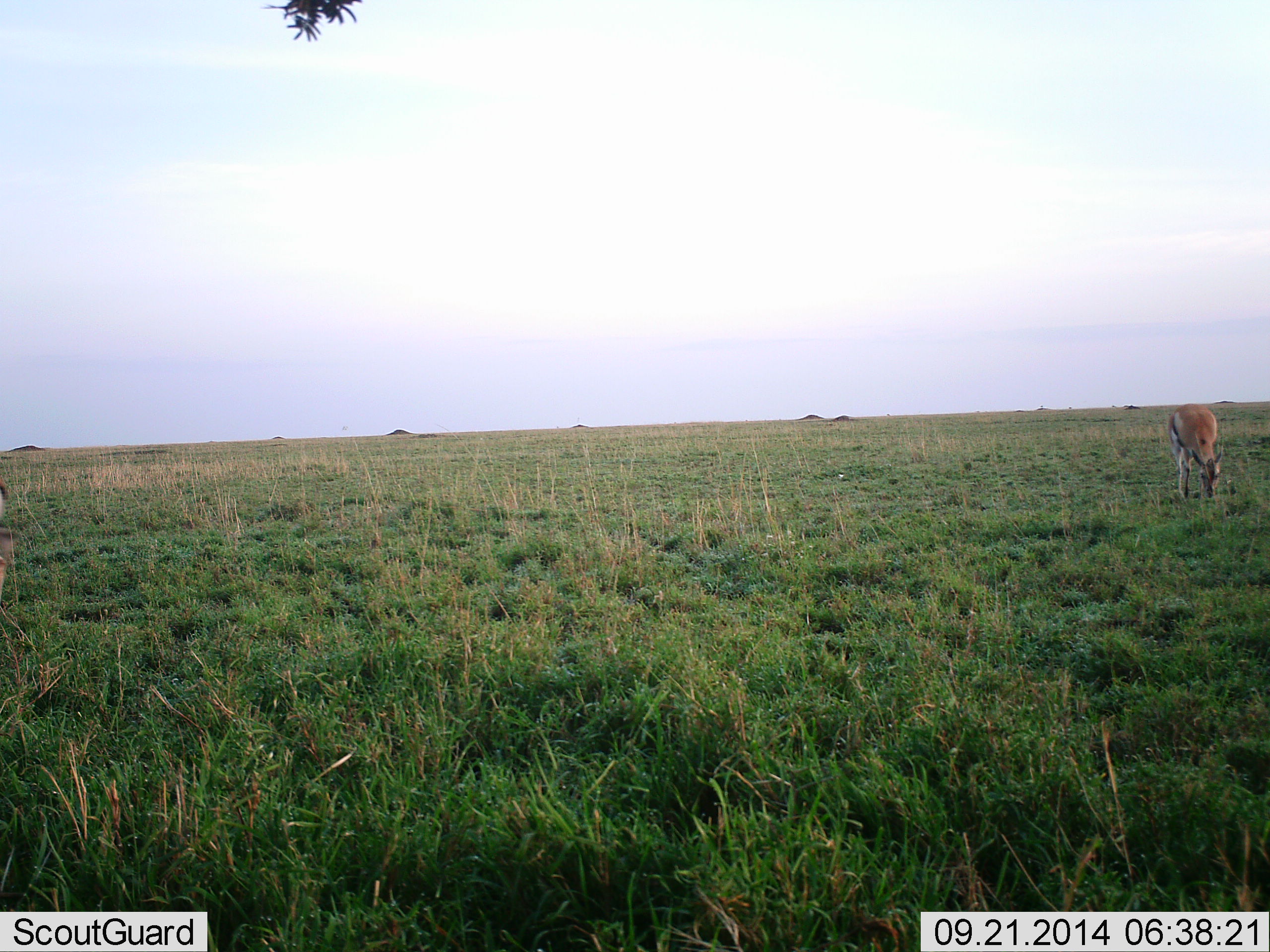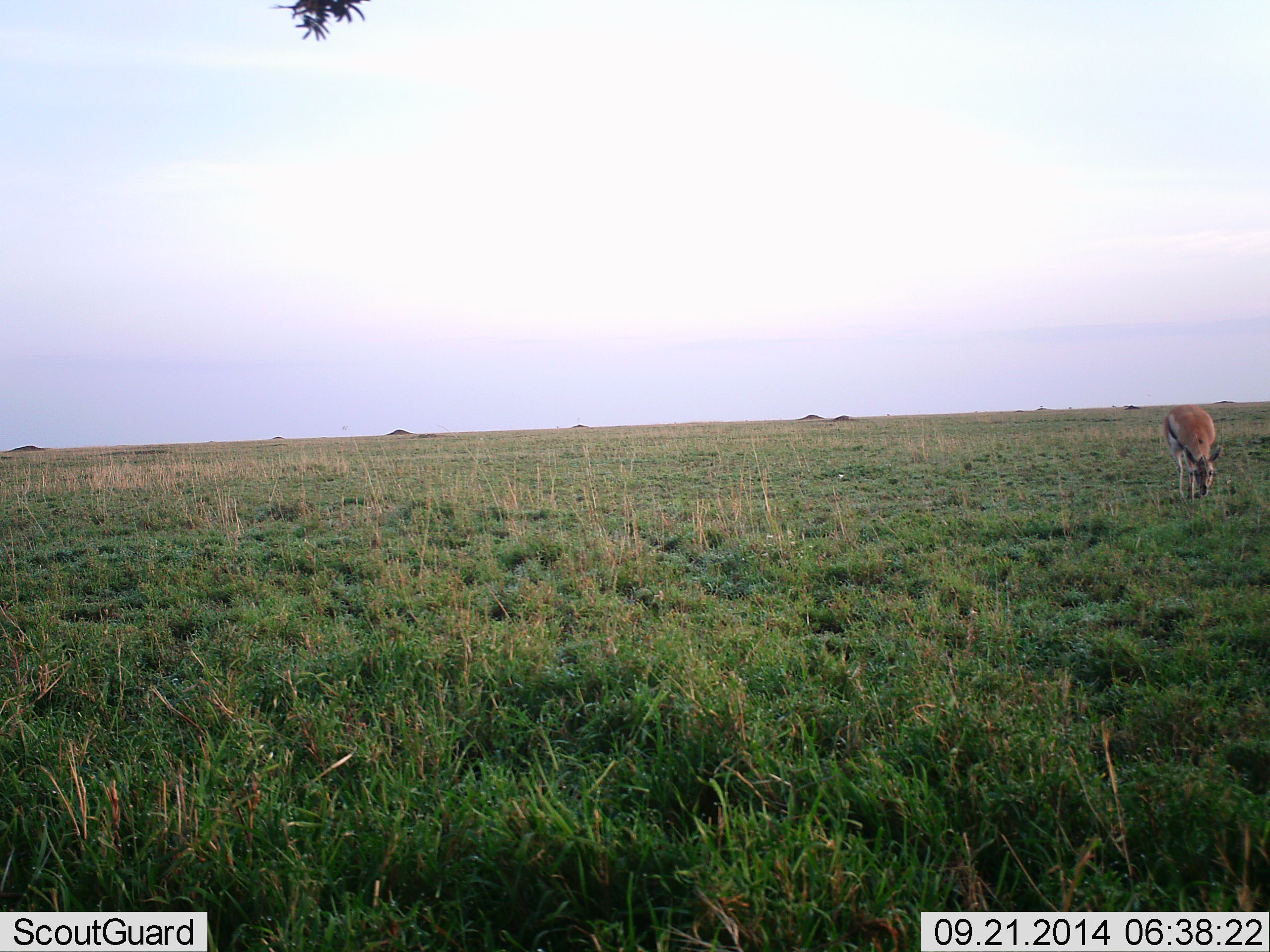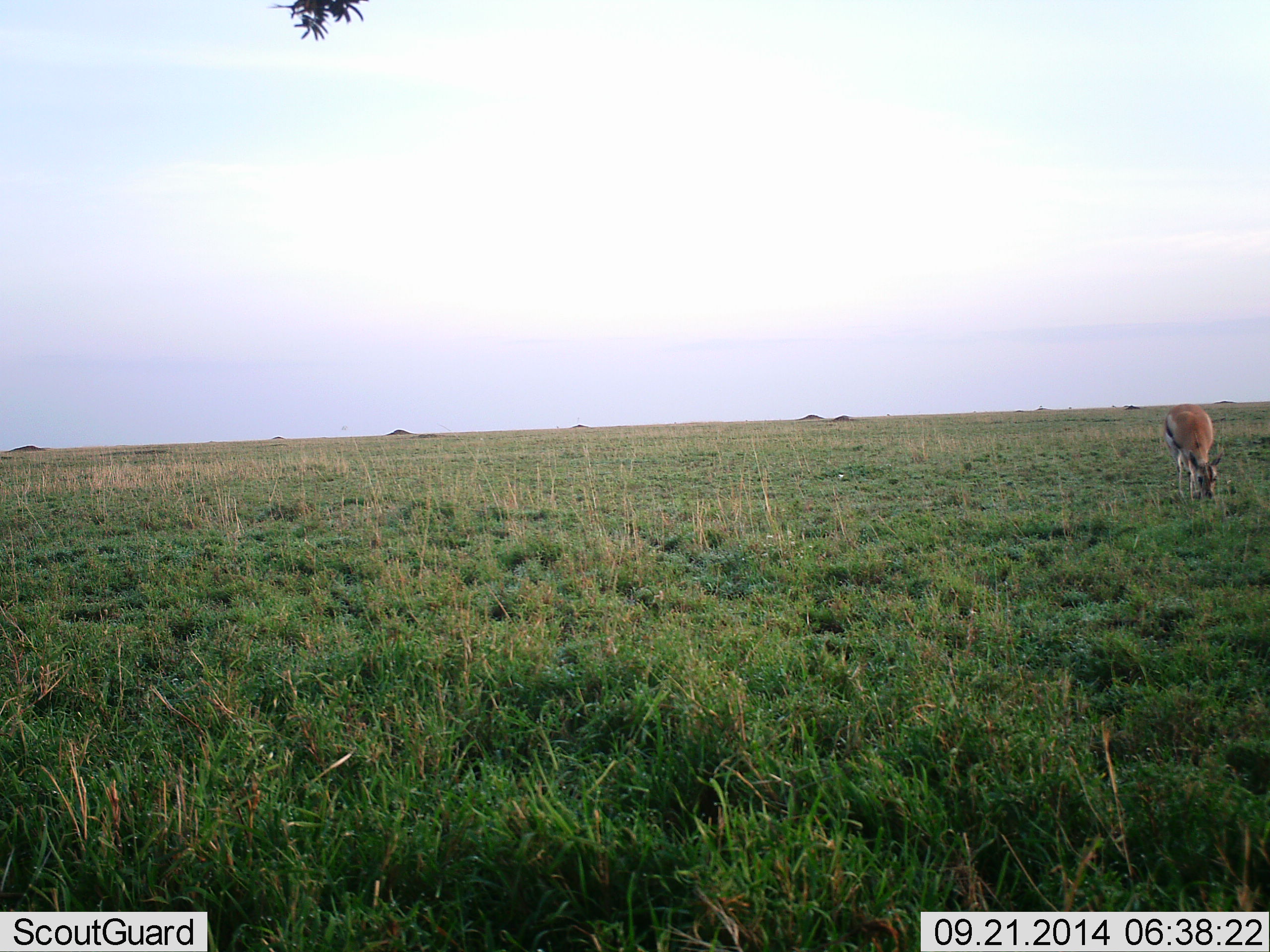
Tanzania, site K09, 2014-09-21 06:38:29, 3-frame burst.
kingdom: Animalia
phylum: Chordata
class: Mammalia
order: Artiodactyla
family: Bovidae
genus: Eudorcas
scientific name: Eudorcas thomsonii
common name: thomson's gazelle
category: gazellethomsons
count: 1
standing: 0%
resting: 0%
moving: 0%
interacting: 0%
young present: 0%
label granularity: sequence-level